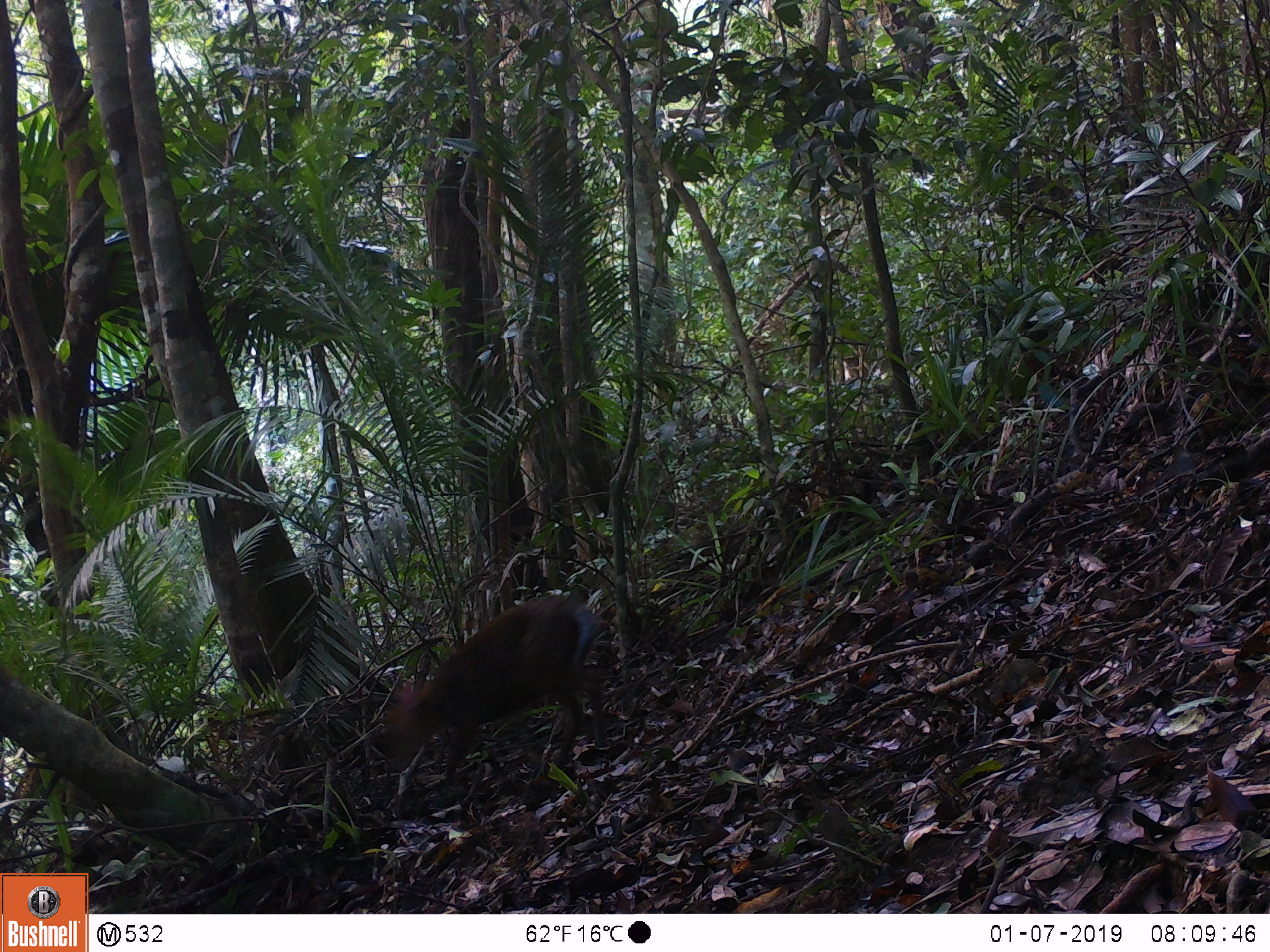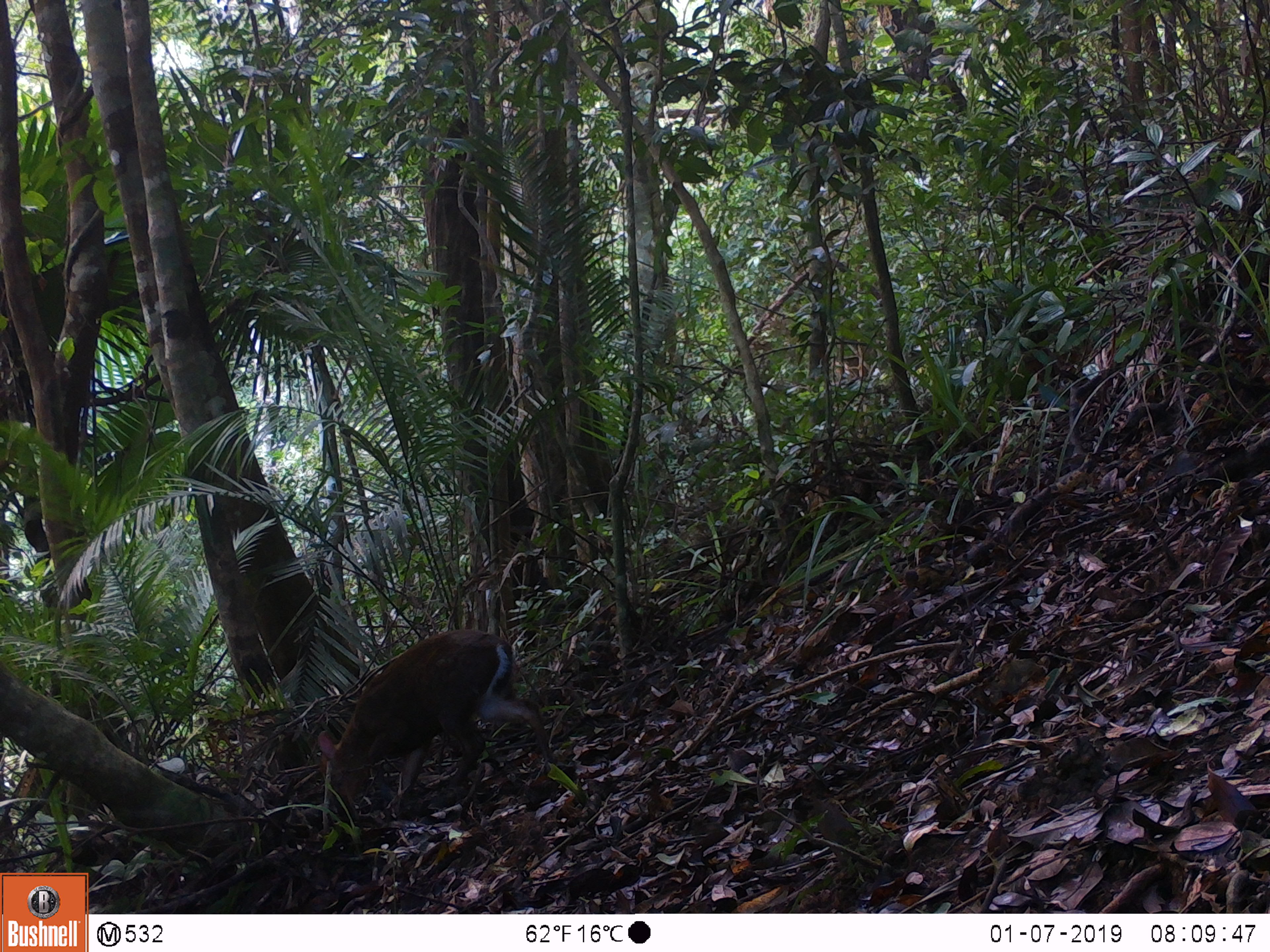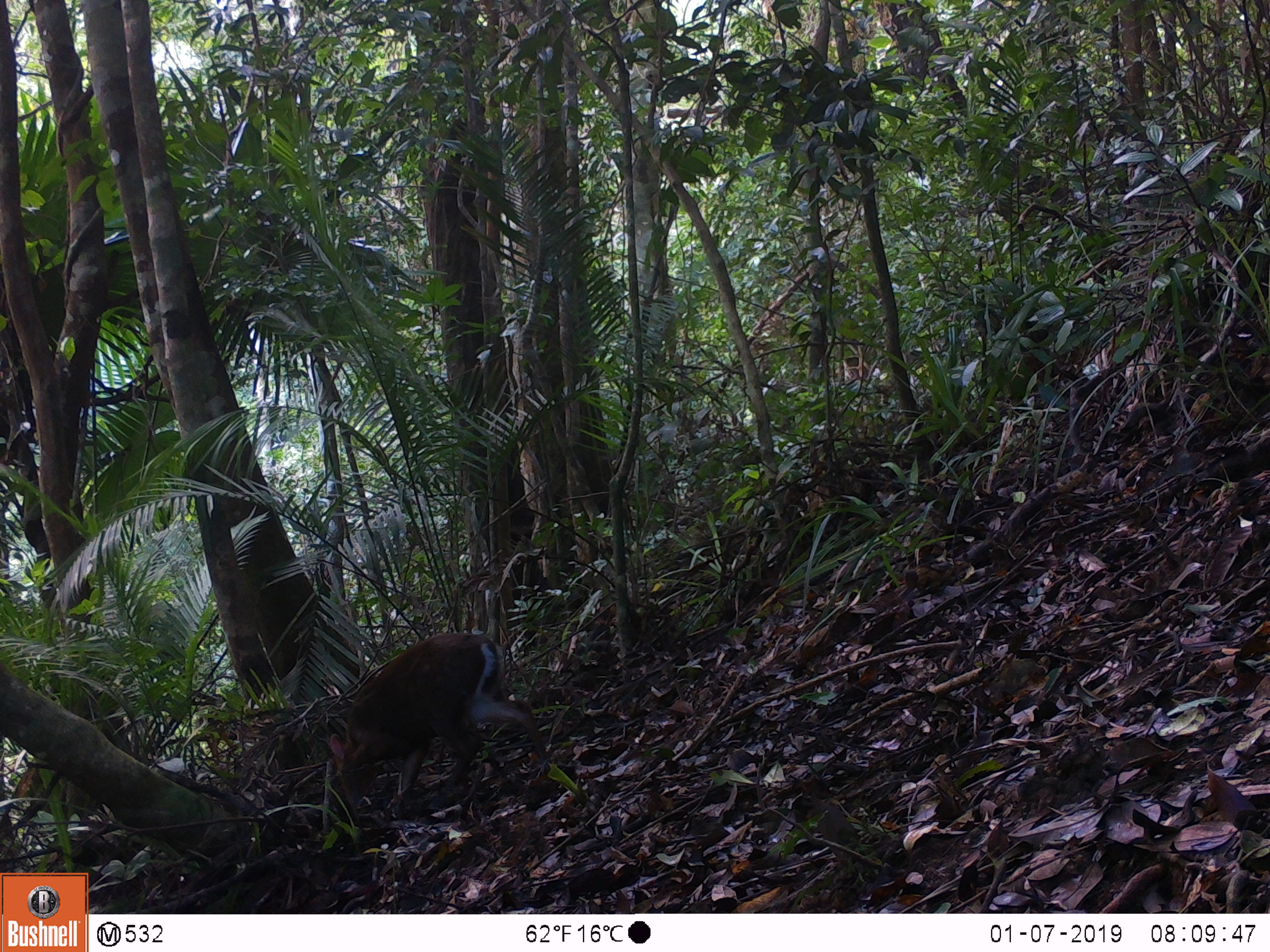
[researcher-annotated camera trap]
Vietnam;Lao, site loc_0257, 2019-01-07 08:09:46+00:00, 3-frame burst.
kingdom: Animalia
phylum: Chordata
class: Mammalia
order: Artiodactyla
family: Cervidae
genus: Muntiacus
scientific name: Muntiacus rooseveltorum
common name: roosevelt's muntjac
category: roosevelts muntjac group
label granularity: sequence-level